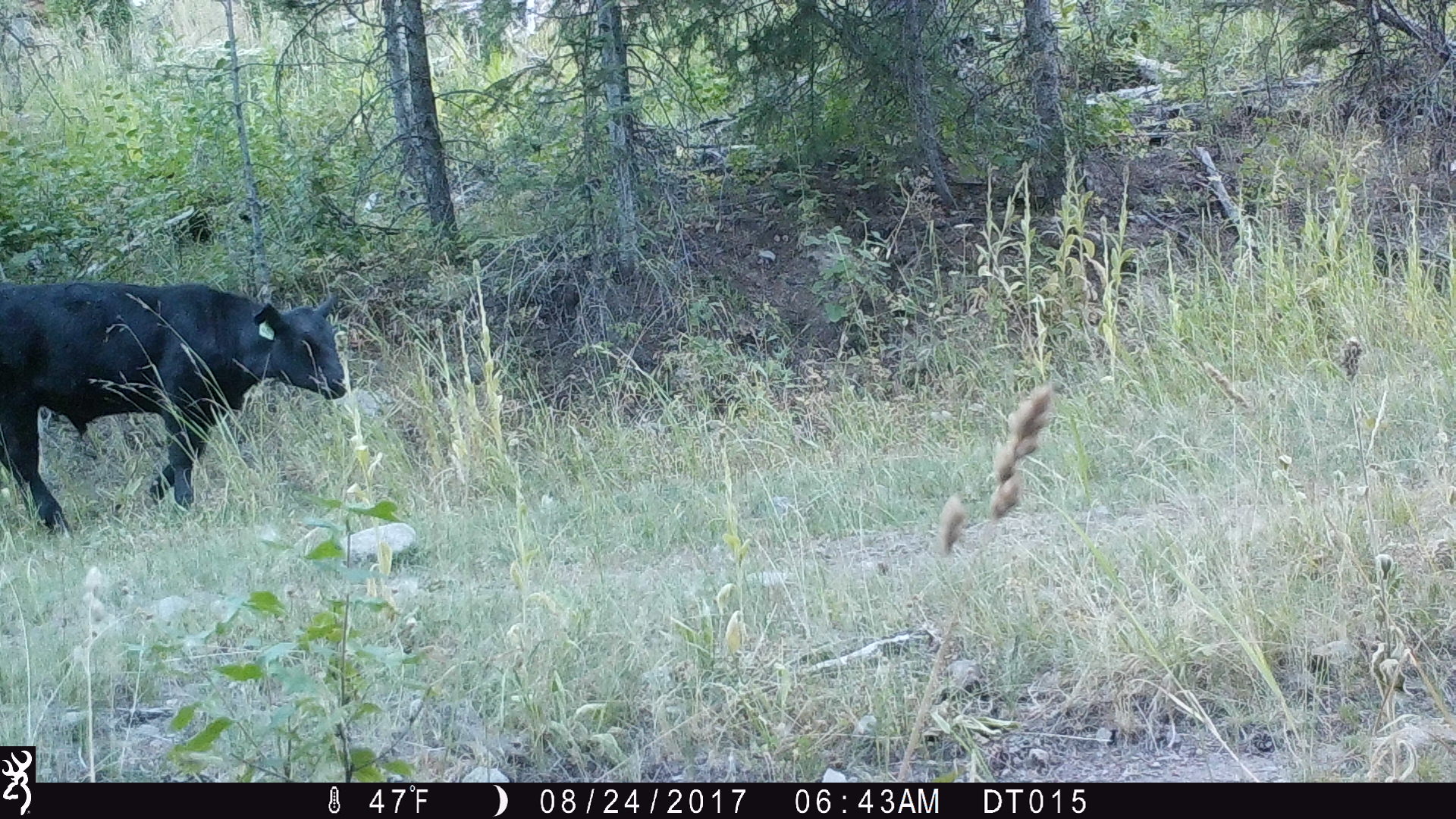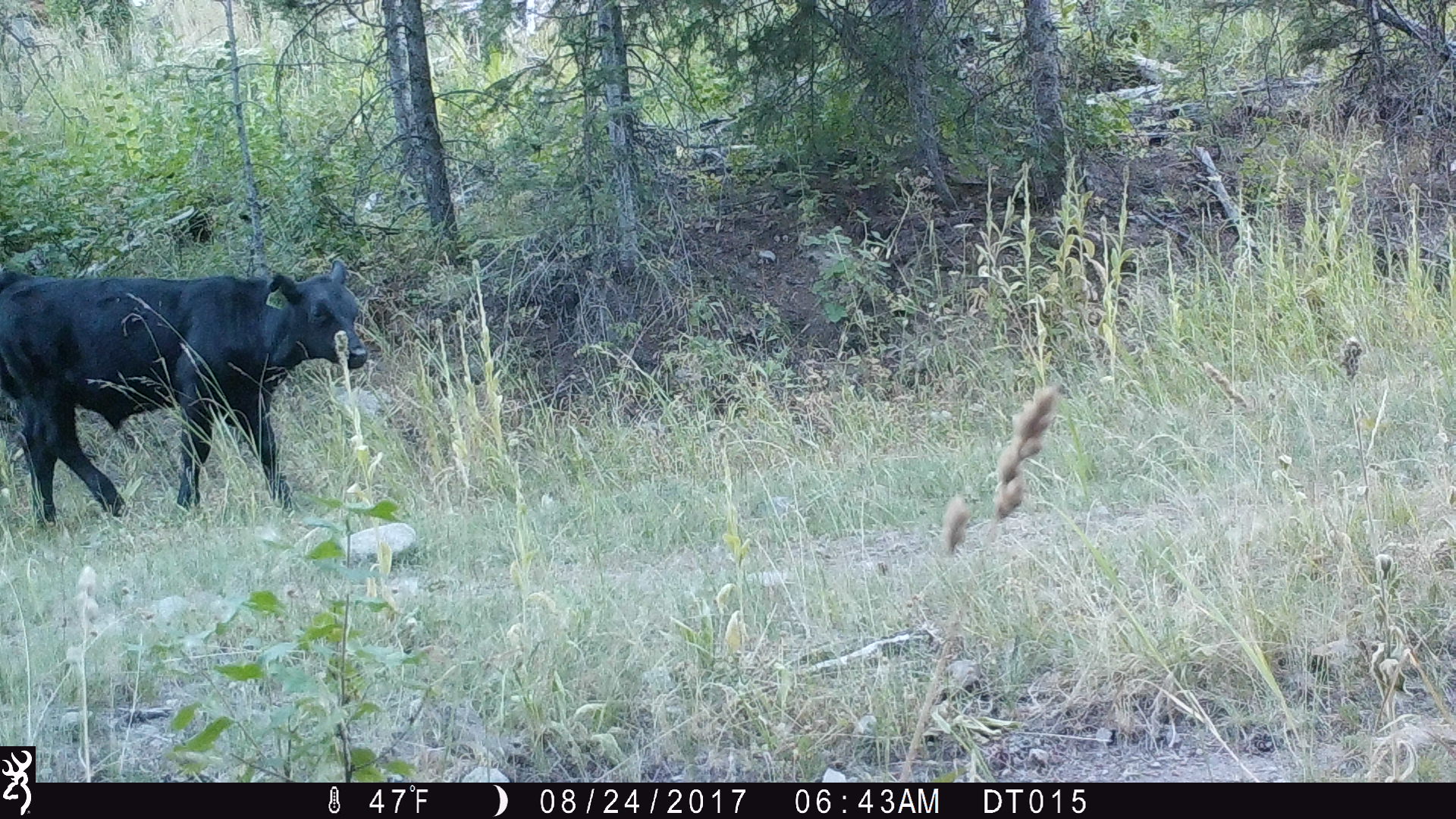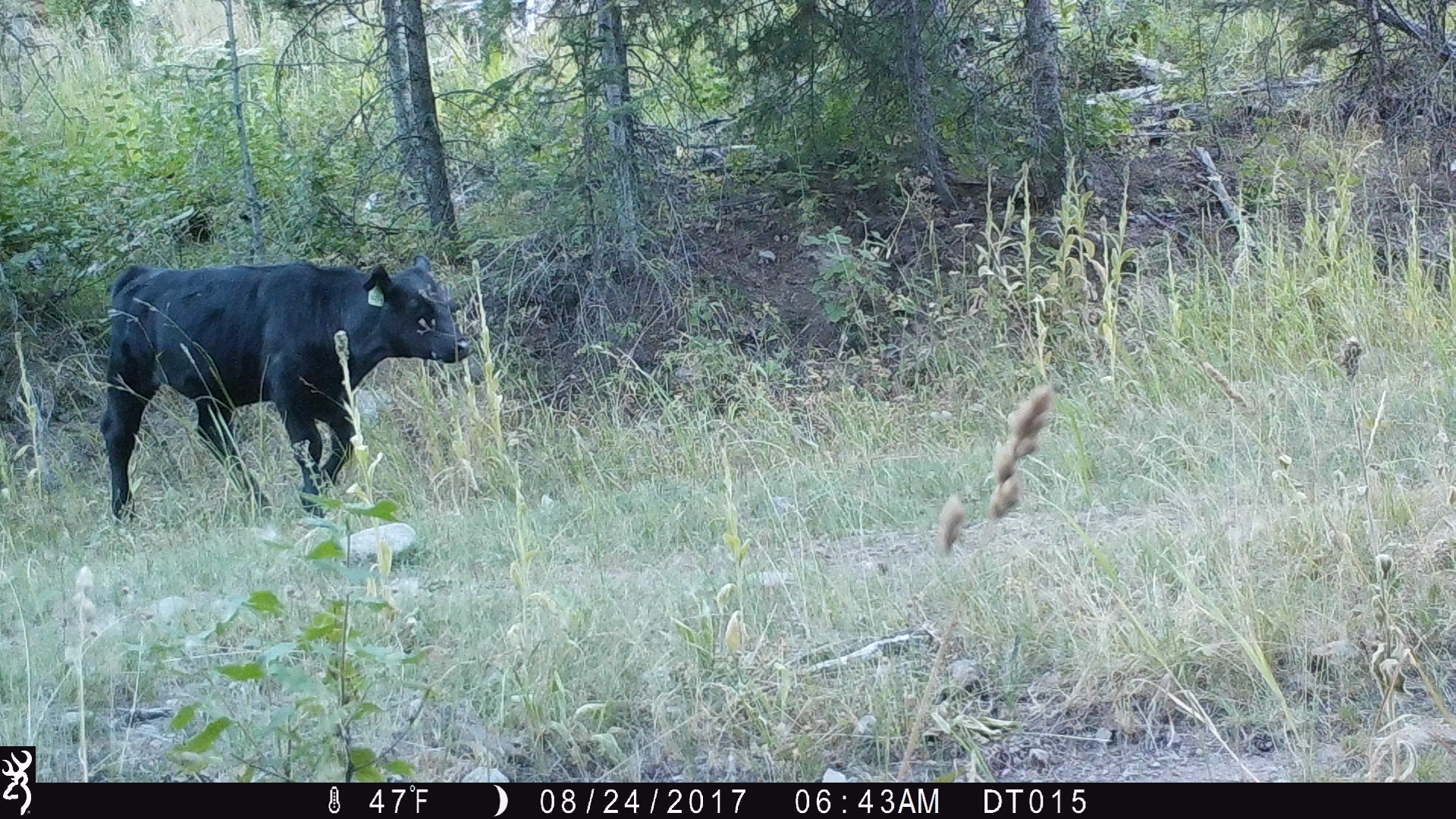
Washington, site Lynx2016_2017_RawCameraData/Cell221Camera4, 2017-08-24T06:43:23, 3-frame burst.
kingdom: Animalia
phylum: Chordata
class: Mammalia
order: Artiodactyla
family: Bovidae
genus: Bos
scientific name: Bos taurus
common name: domestic cattle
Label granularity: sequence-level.